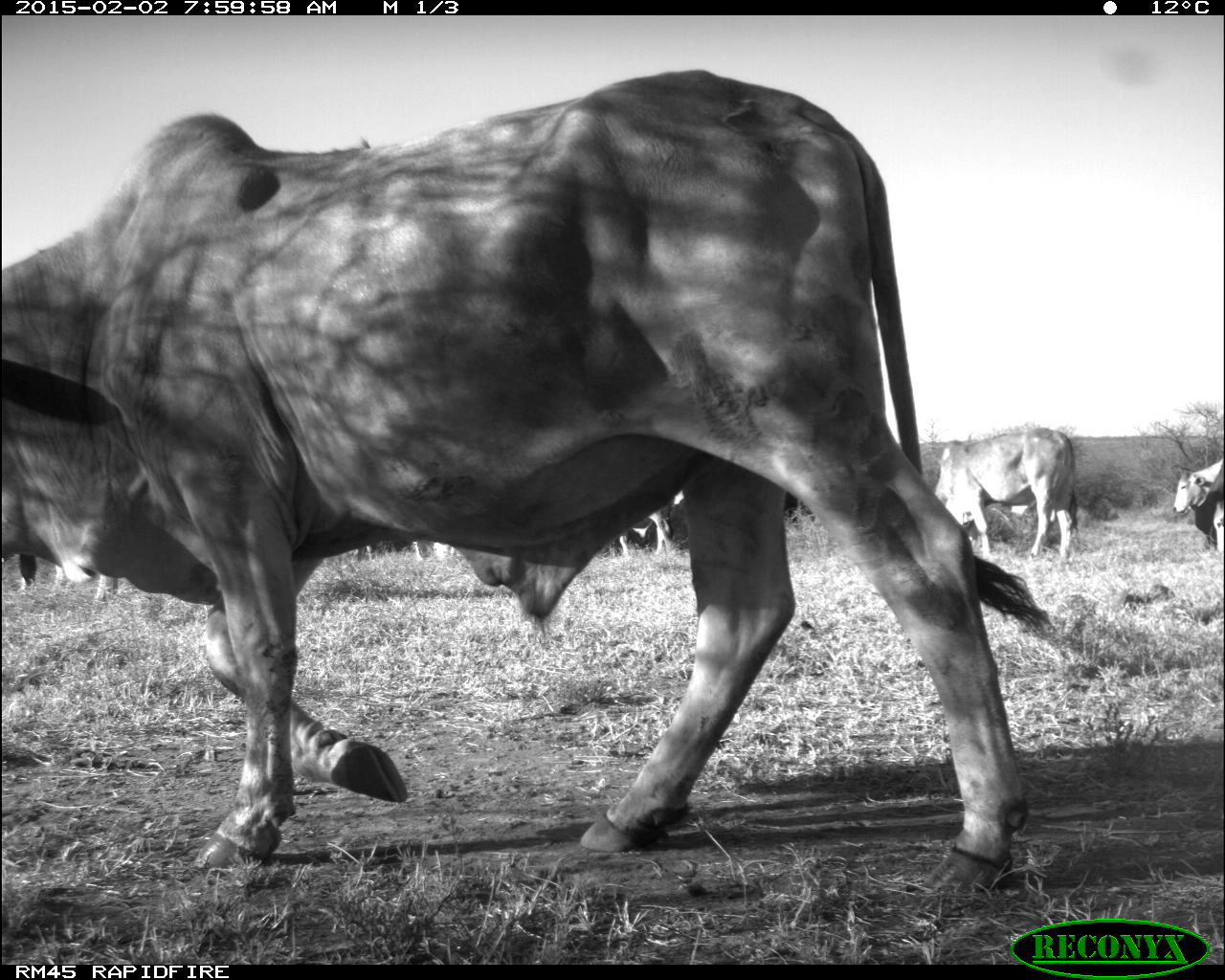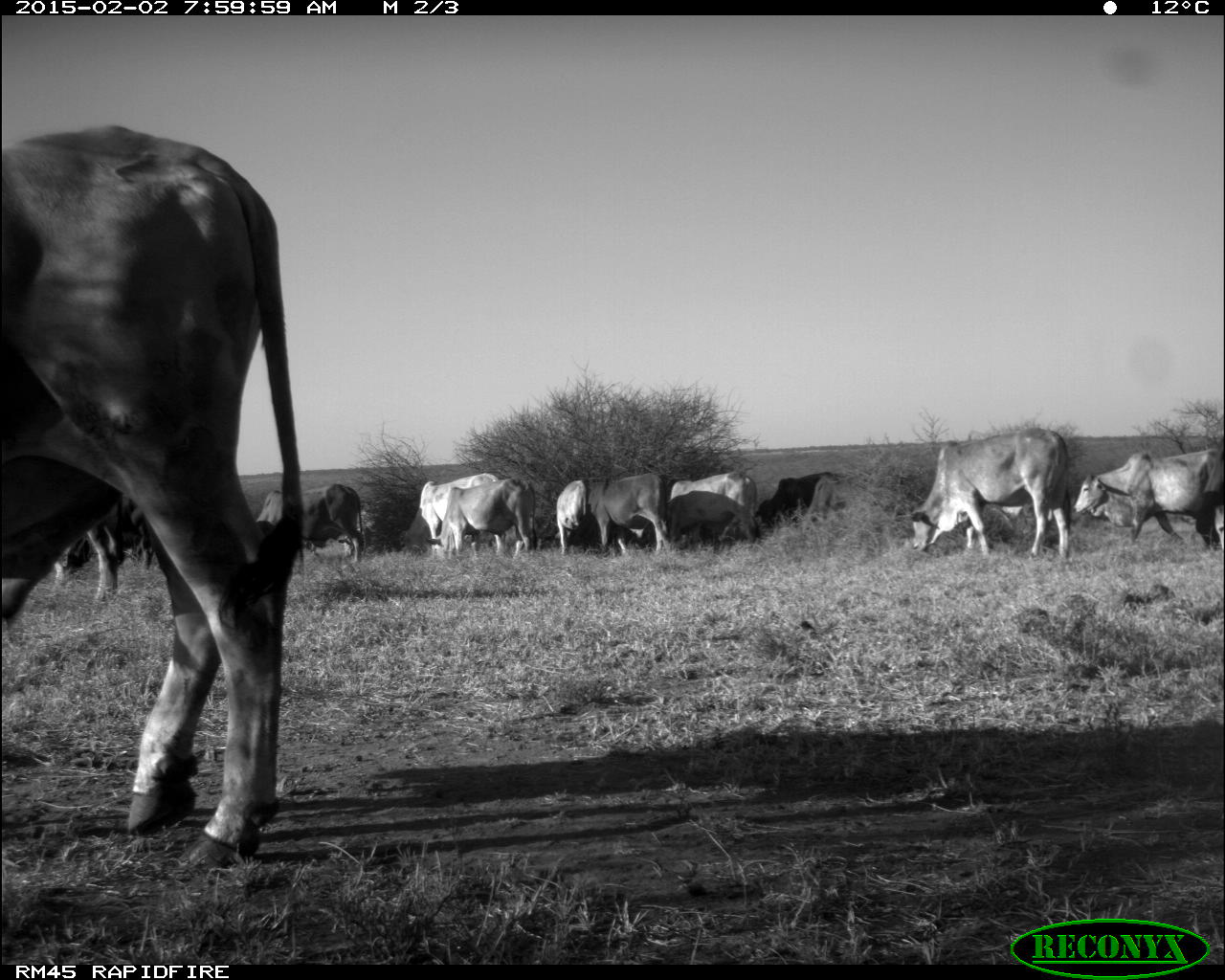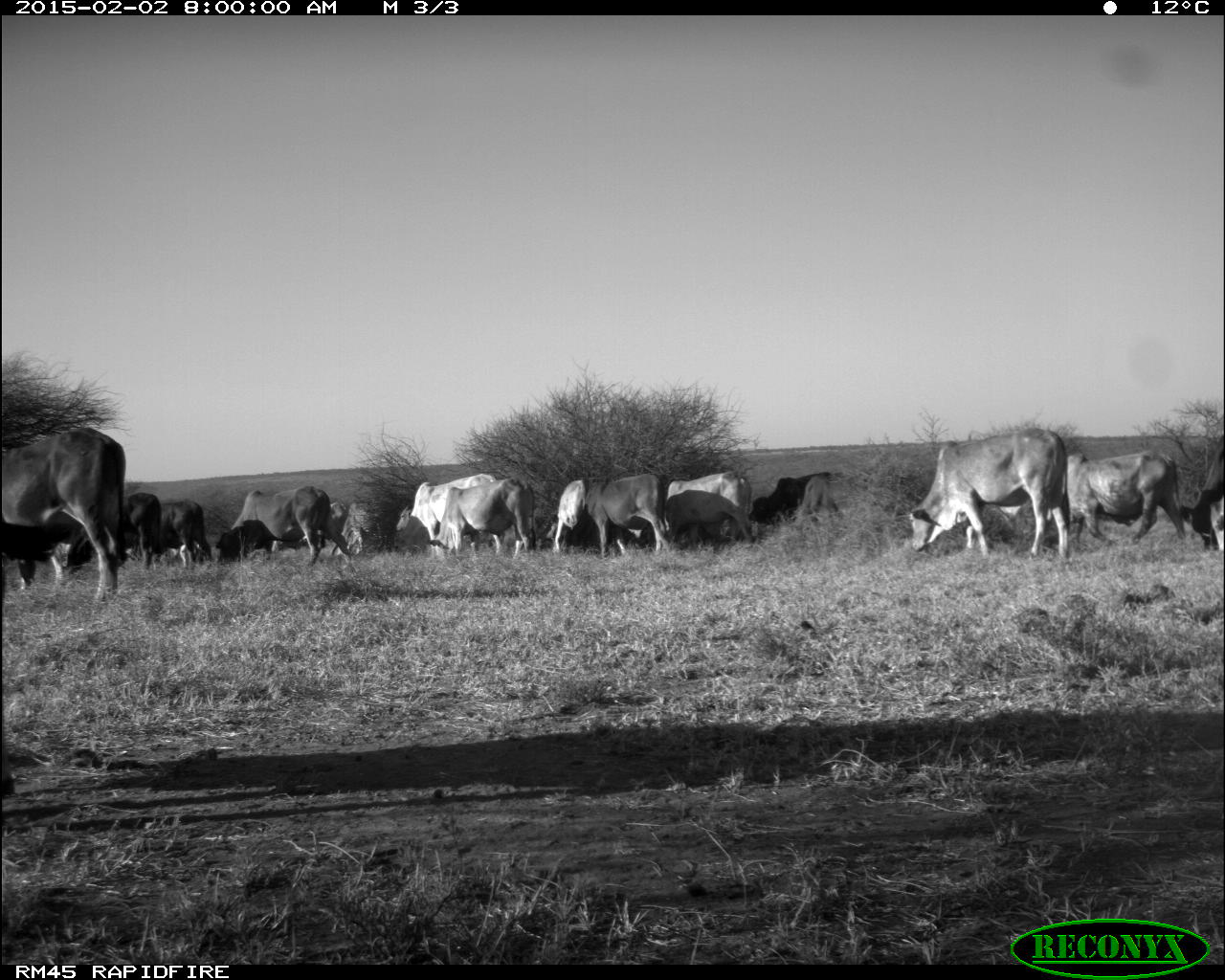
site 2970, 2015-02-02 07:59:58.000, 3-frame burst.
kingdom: Animalia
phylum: Chordata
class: Mammalia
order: Artiodactyla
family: Bovidae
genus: Bos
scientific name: Bos taurus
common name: domestic cattle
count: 17